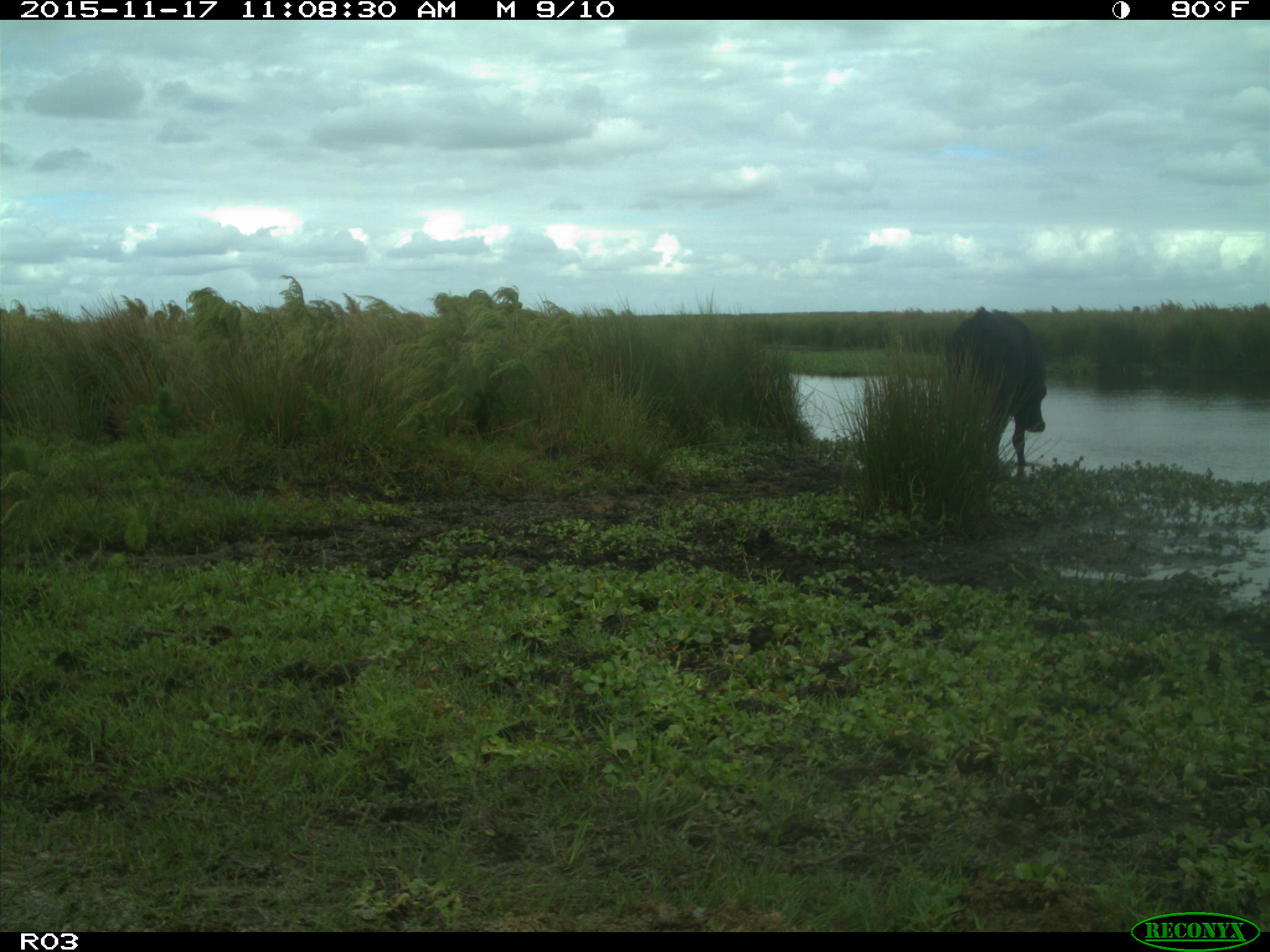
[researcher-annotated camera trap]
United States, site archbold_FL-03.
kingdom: Animalia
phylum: Chordata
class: Mammalia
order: Artiodactyla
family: Bovidae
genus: Bos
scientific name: Bos taurus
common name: domestic cow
Bos taurus (domestic cow).